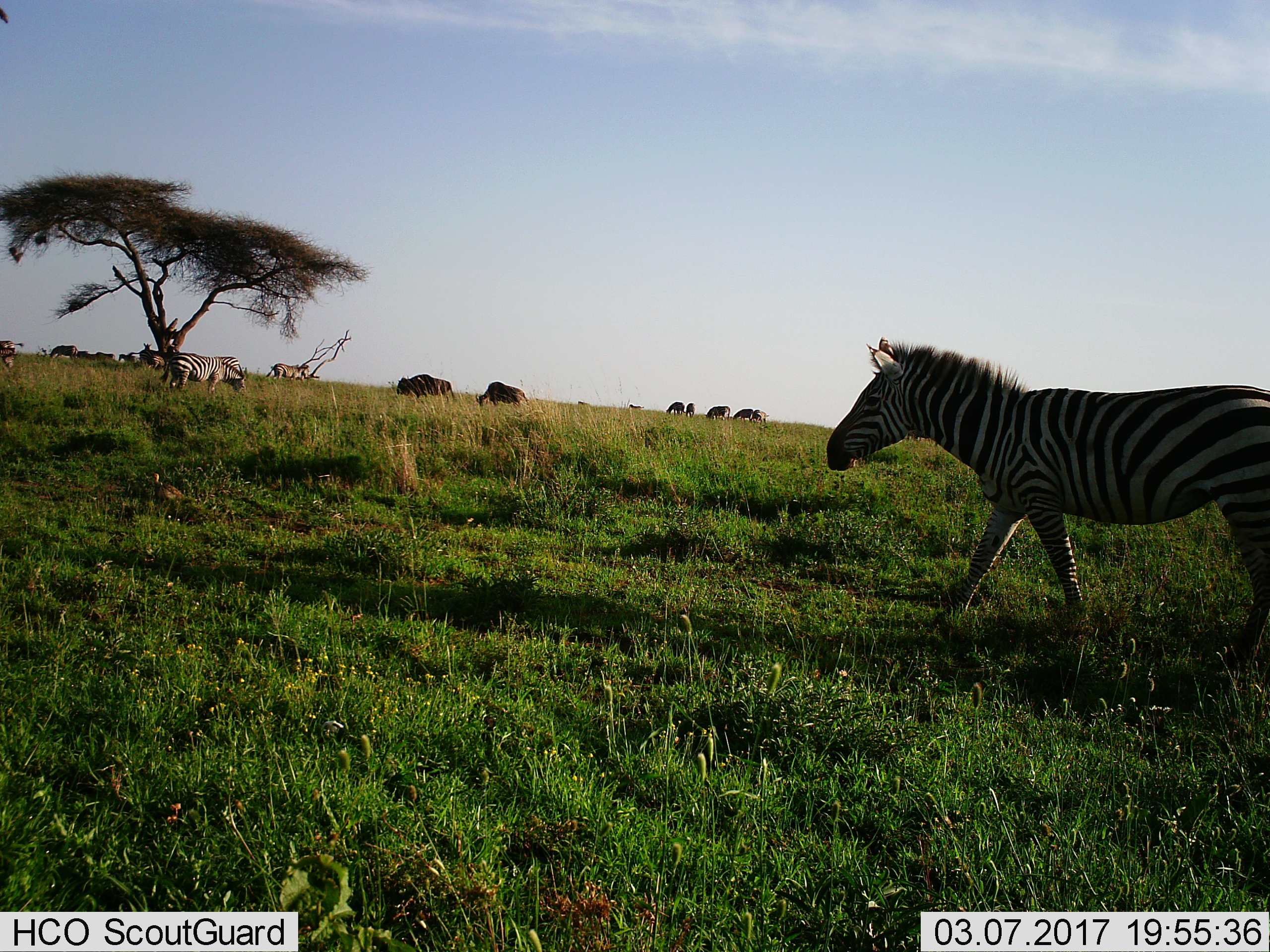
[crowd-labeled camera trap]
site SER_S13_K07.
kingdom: Animalia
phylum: Chordata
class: Mammalia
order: Perissodactyla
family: Equidae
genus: Equus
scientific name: Equus quagga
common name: plains zebra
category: zebraplains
Zebraplains (plains zebra) (Equus quagga), count 4. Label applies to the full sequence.